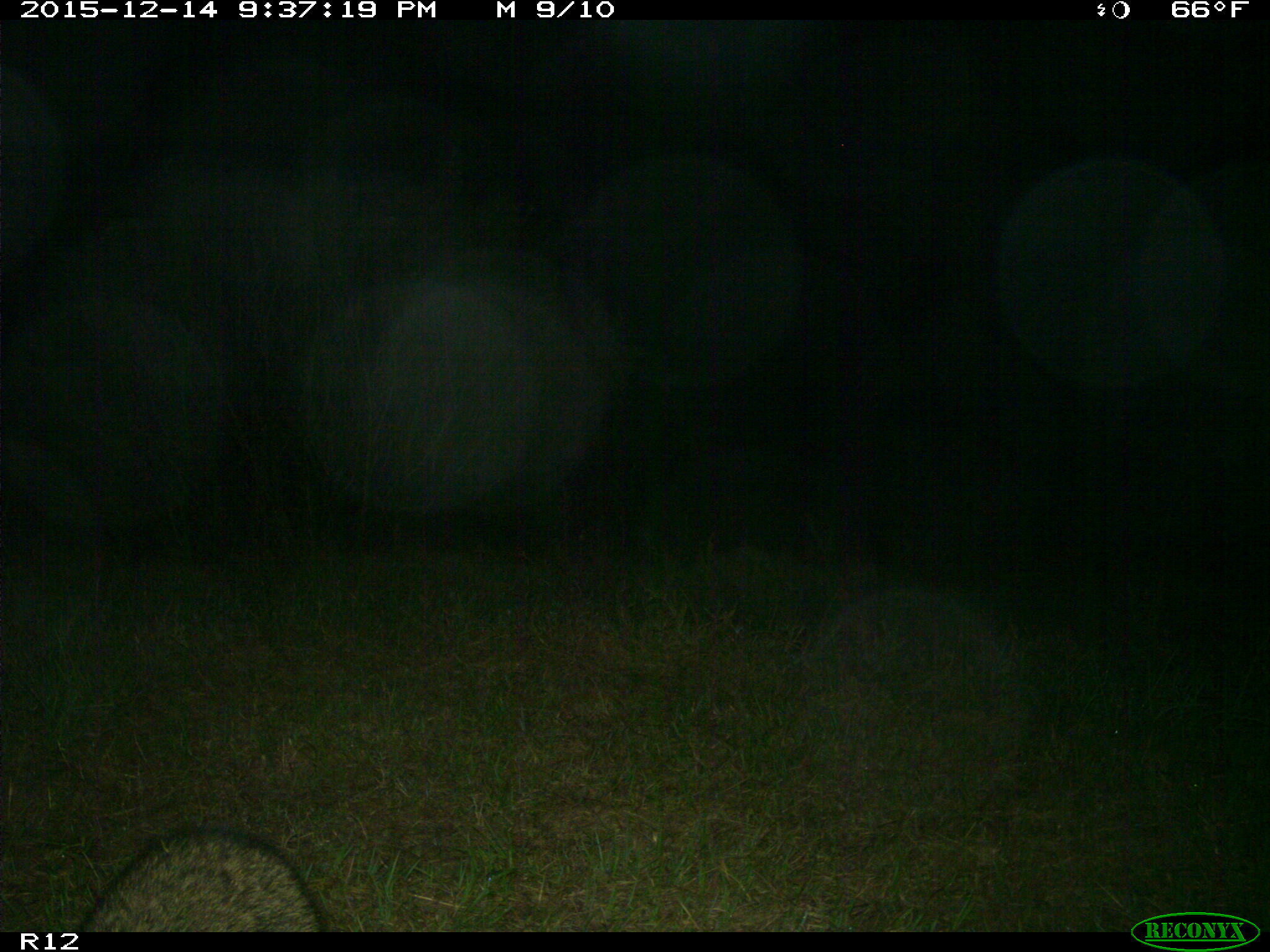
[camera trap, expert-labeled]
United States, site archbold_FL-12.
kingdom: Animalia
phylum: Chordata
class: Mammalia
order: Carnivora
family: Procyonidae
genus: Procyon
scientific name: Procyon lotor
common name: common raccoon